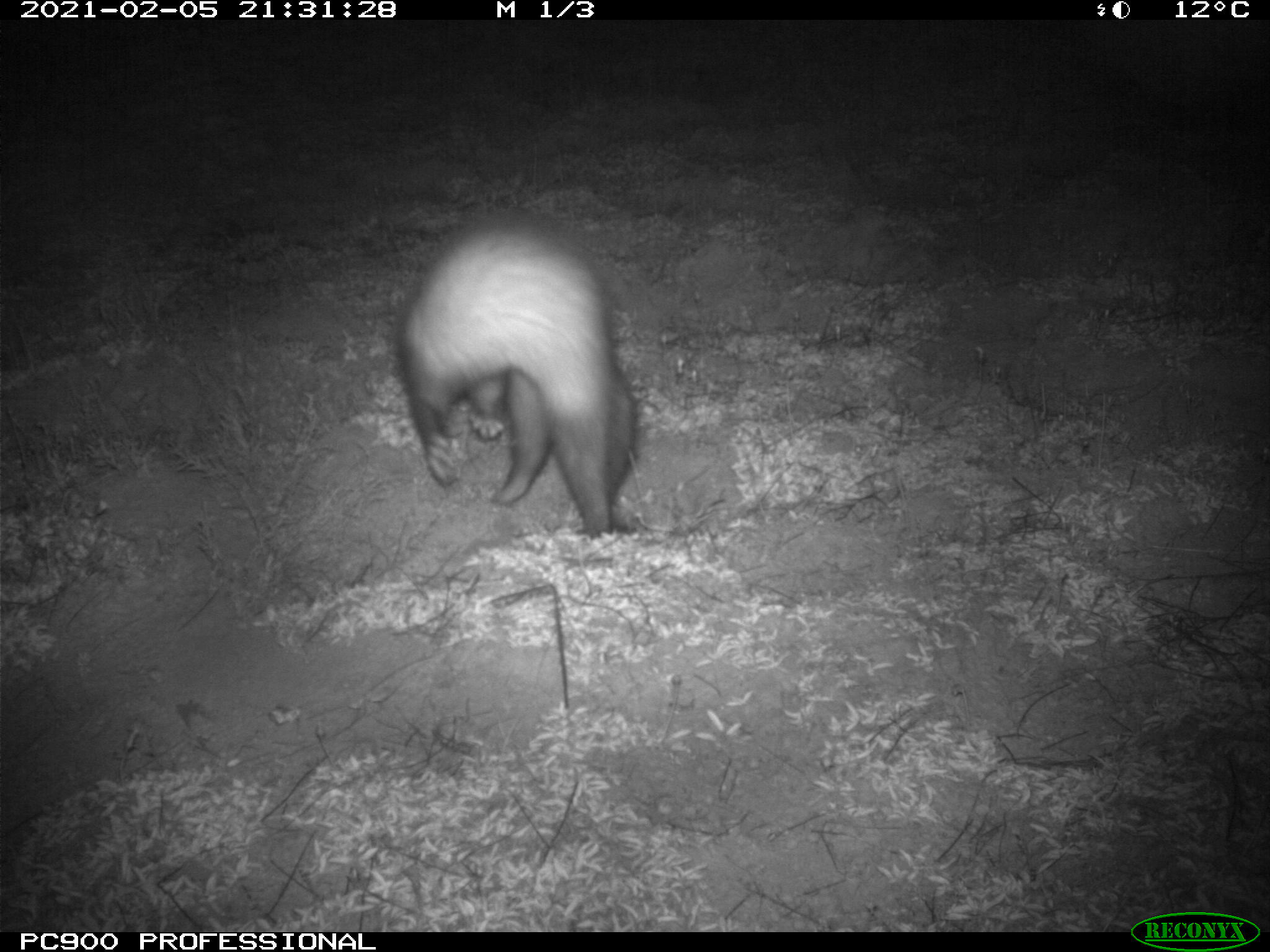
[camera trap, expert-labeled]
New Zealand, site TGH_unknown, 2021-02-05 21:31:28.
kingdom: Animalia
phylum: Chordata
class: Mammalia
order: Carnivora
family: Mustelidae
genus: Mustela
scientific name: Mustela furo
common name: ferret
Ferret (Mustela furo).